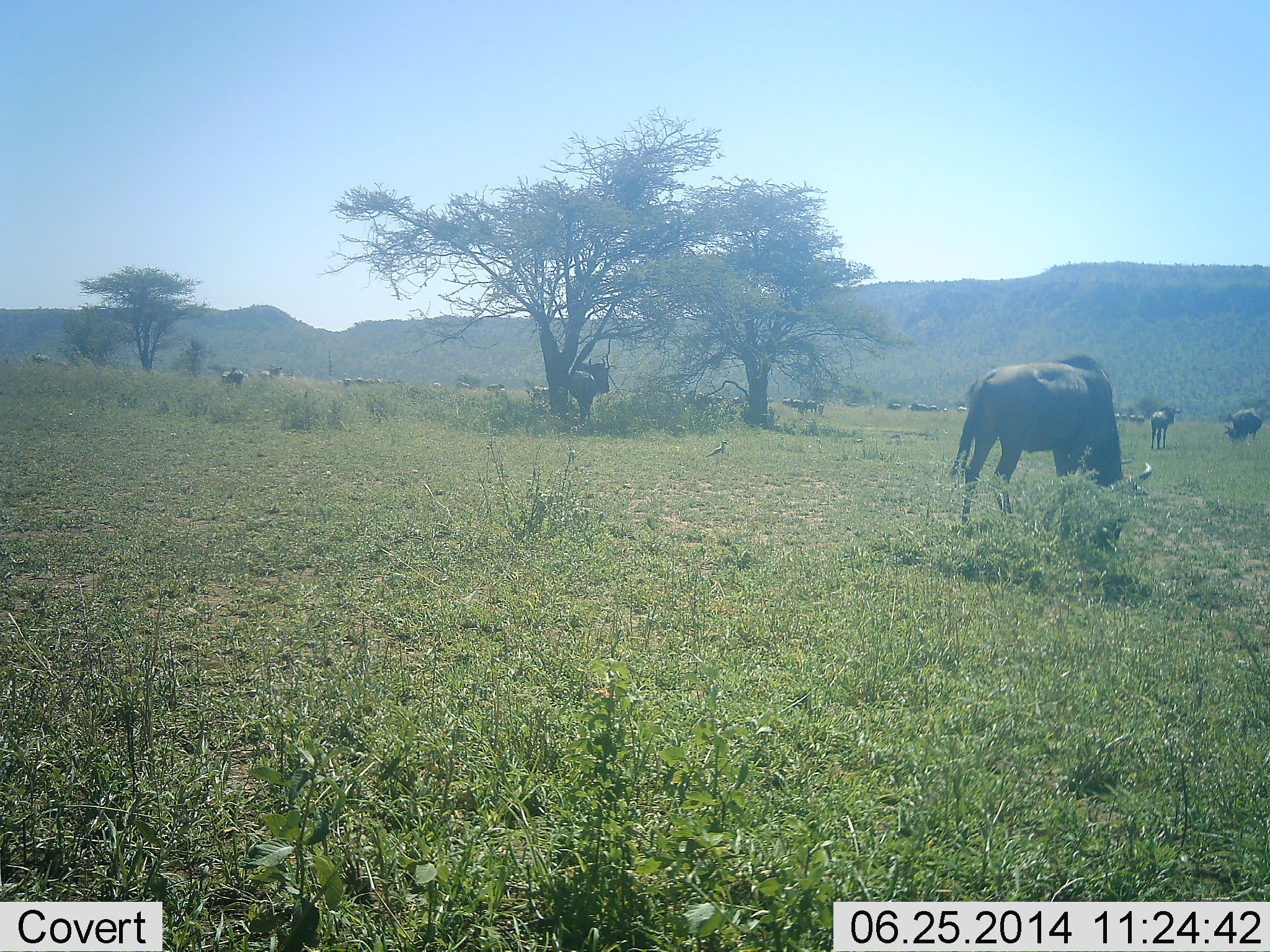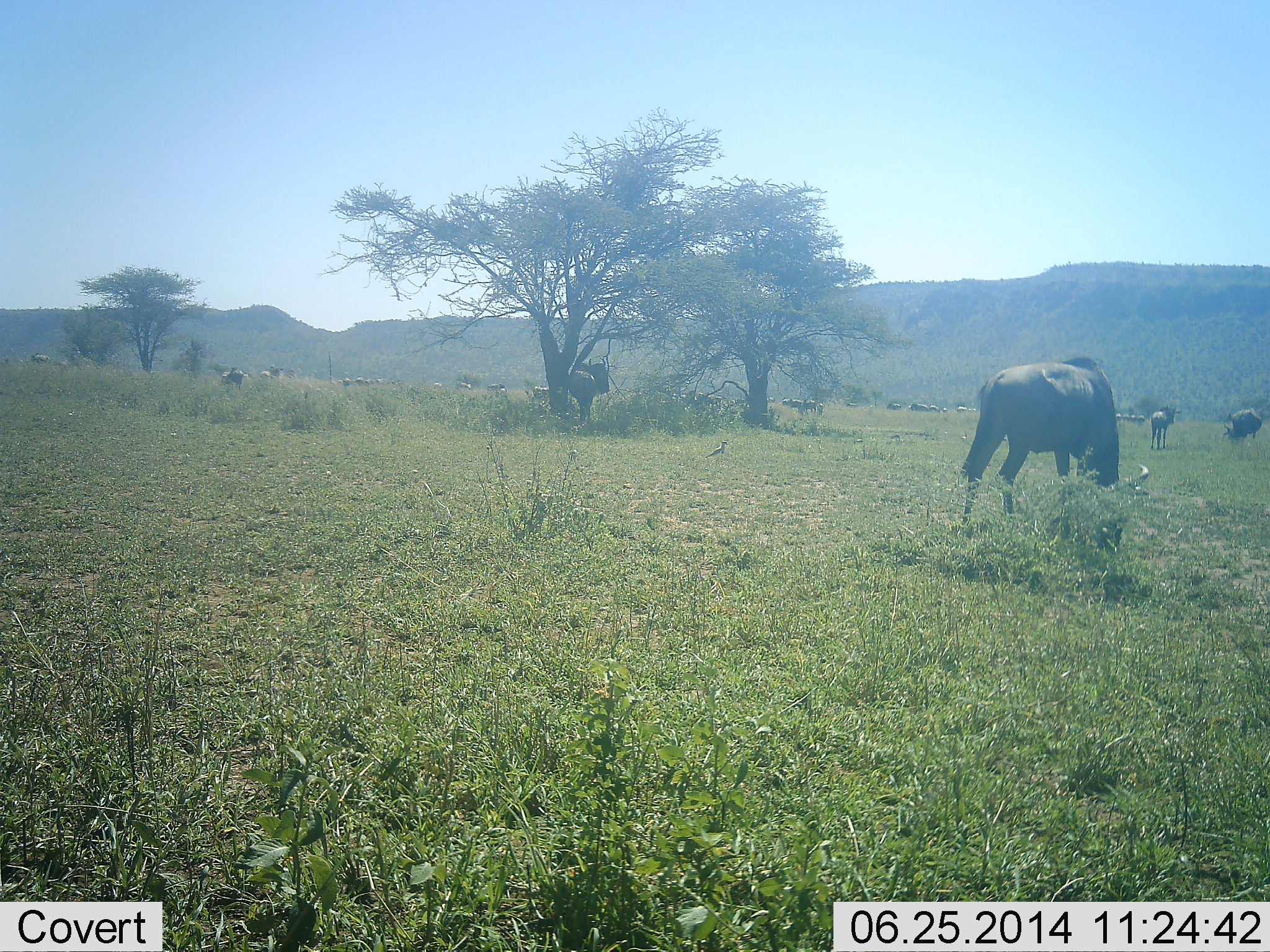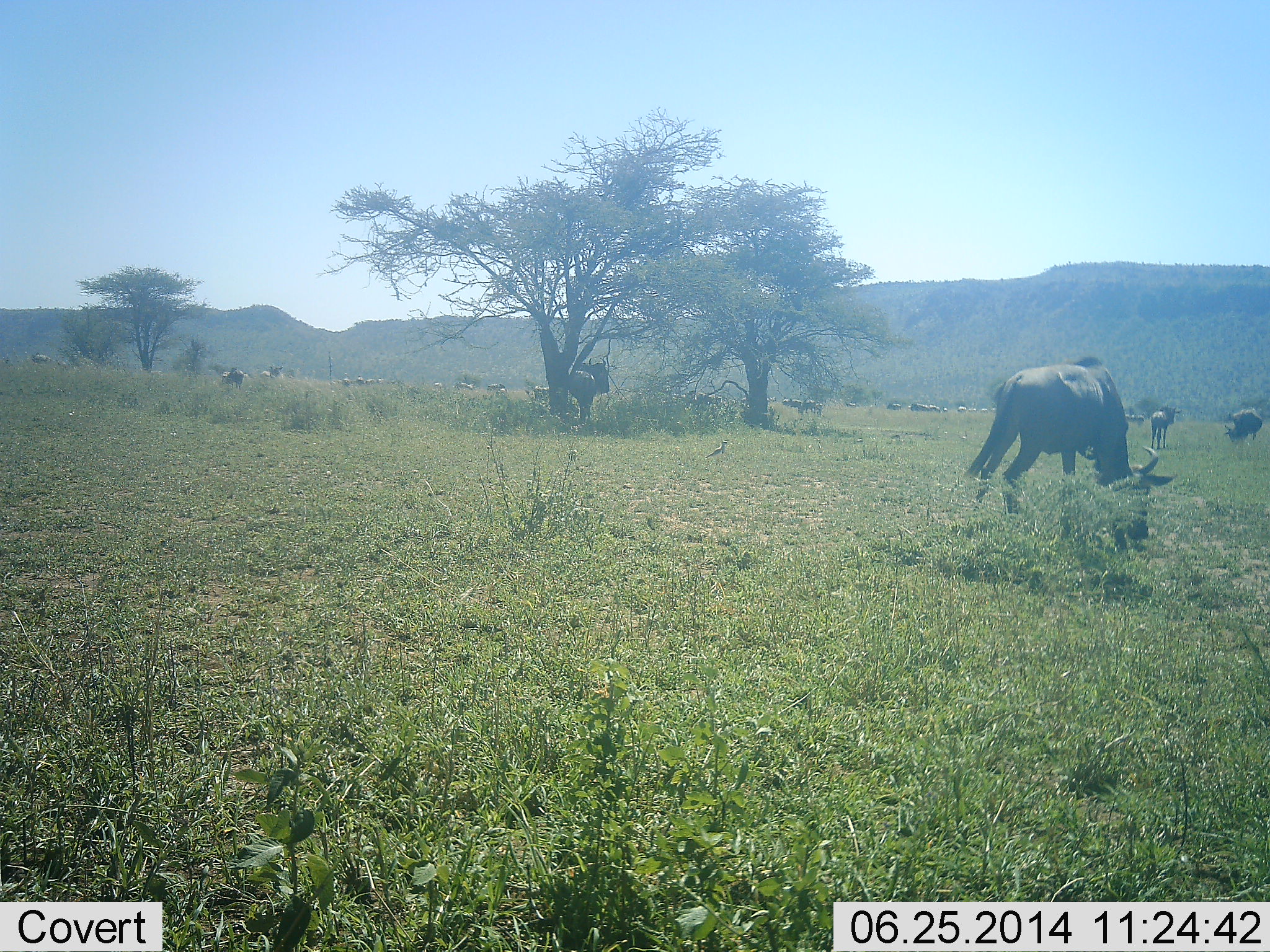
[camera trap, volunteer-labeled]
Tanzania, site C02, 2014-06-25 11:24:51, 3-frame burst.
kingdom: Animalia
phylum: Chordata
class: Mammalia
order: Artiodactyla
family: Bovidae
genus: Connochaetes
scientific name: Connochaetes taurinus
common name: blue wildebeest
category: wildebeest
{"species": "wildebeest (blue wildebeest) (Connochaetes taurinus)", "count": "11-50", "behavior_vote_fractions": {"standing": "50%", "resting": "0%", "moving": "8%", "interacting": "0%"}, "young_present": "0%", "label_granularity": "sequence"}